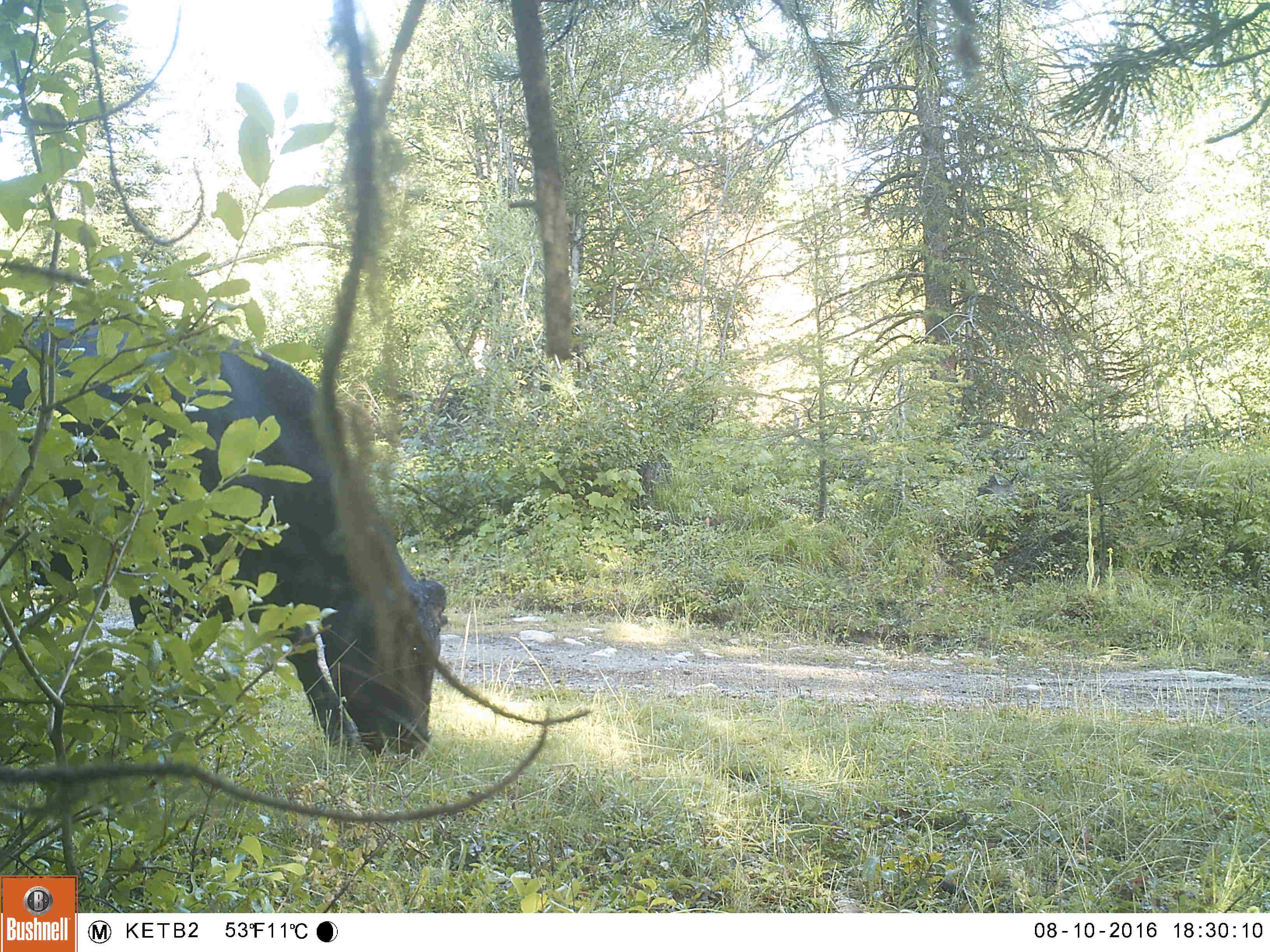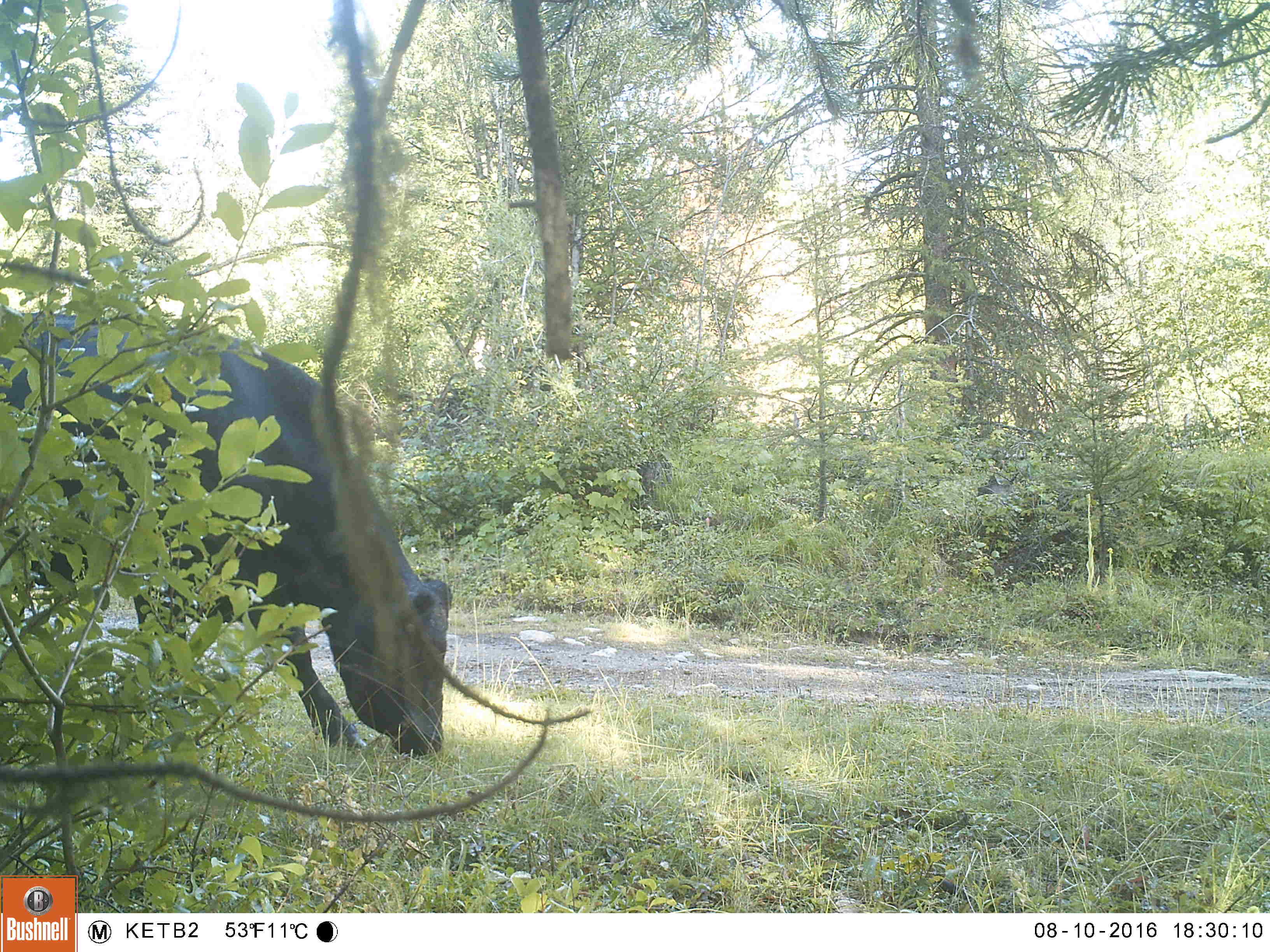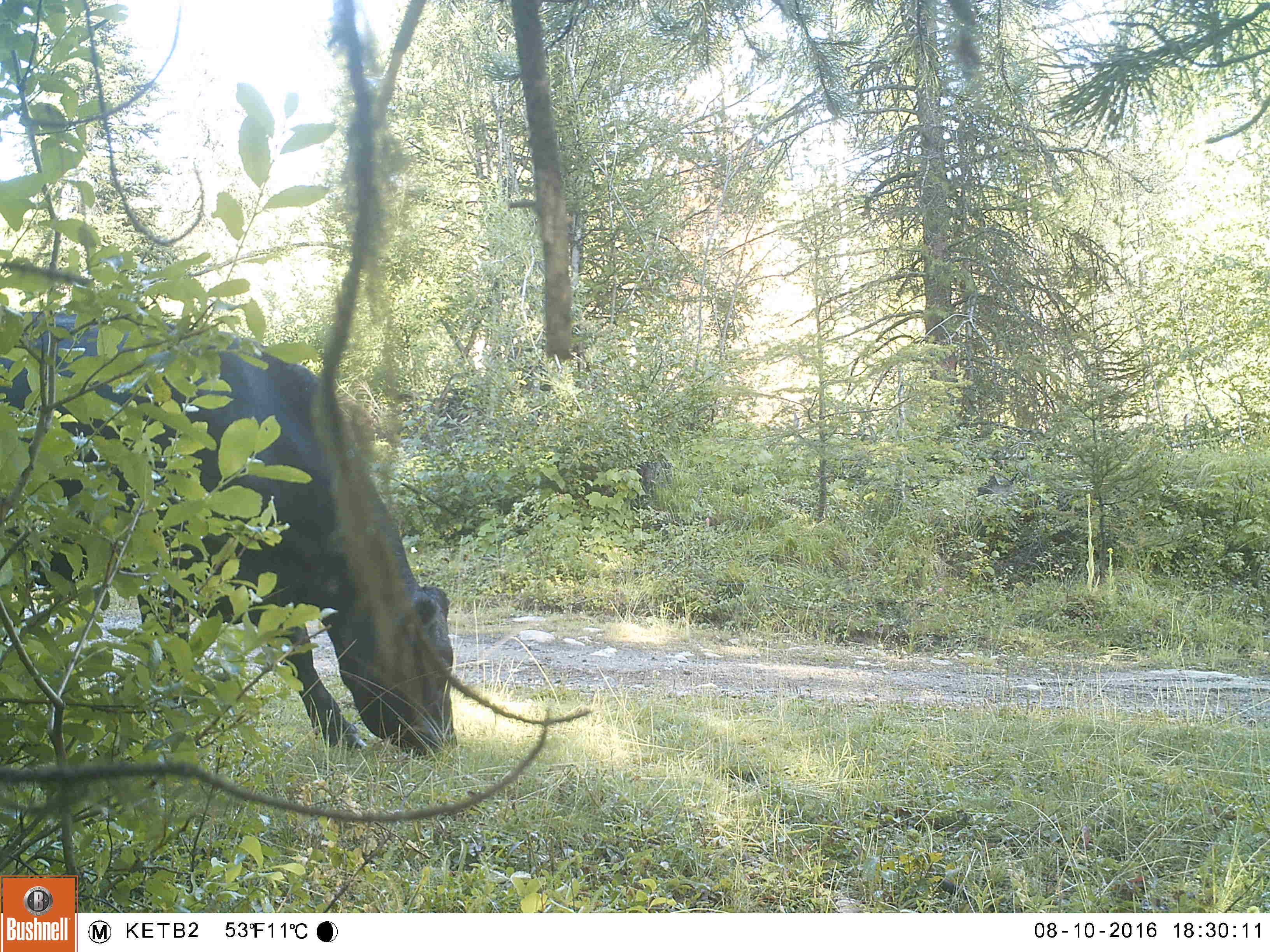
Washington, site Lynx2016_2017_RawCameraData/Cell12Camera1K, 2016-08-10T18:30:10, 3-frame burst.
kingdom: Animalia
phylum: Chordata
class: Mammalia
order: Artiodactyla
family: Bovidae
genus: Bos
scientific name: Bos taurus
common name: domestic cattle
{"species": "domestic cattle (Bos taurus)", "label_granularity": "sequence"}